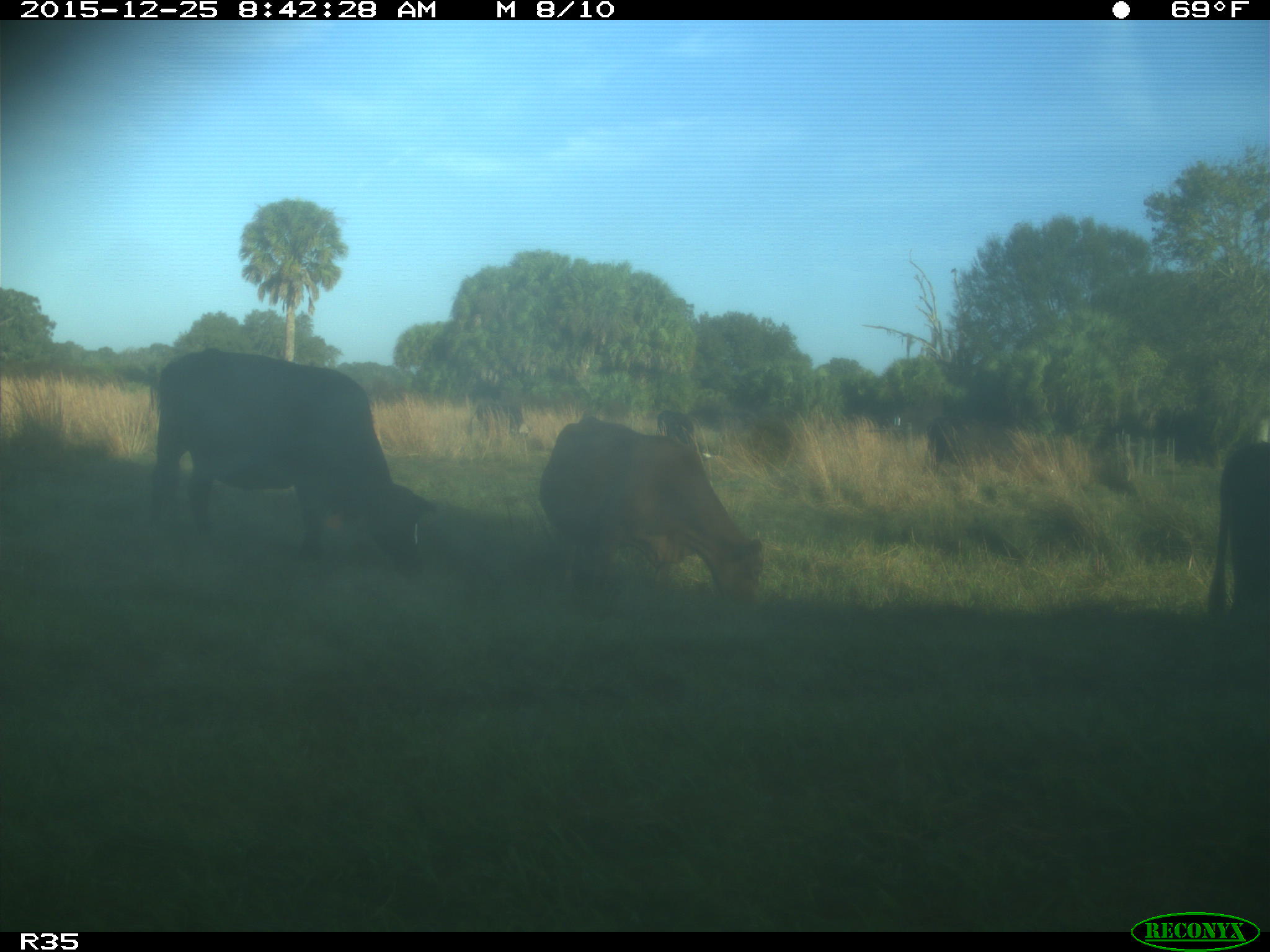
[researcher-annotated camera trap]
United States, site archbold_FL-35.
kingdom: Animalia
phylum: Chordata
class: Mammalia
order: Artiodactyla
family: Bovidae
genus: Bos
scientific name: Bos taurus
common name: domestic cow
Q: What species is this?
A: Bos taurus (domestic cow).